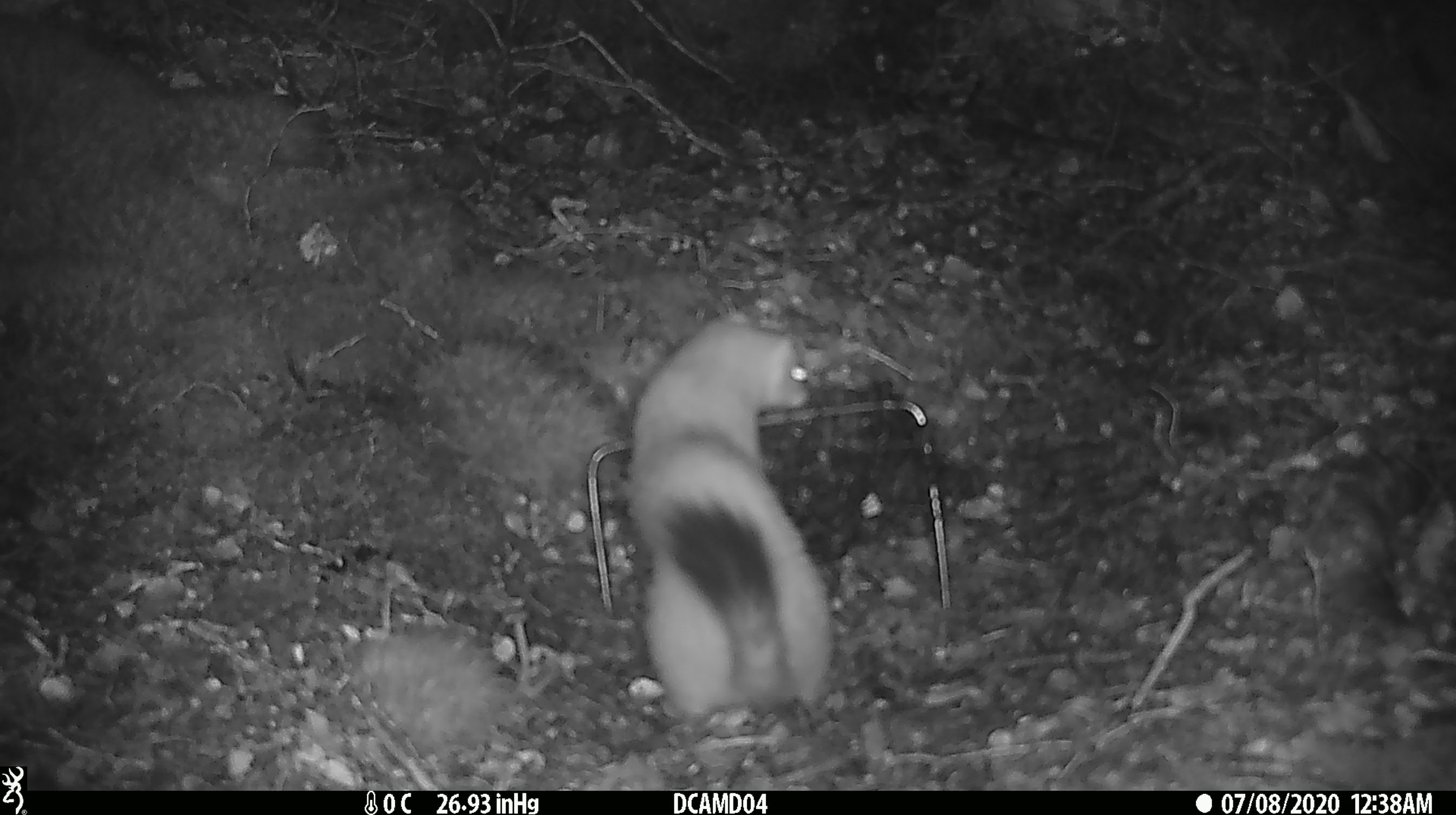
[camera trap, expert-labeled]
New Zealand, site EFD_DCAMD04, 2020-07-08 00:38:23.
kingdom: Animalia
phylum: Chordata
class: Mammalia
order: Carnivora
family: Mustelidae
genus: Mustela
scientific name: Mustela erminea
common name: stoat